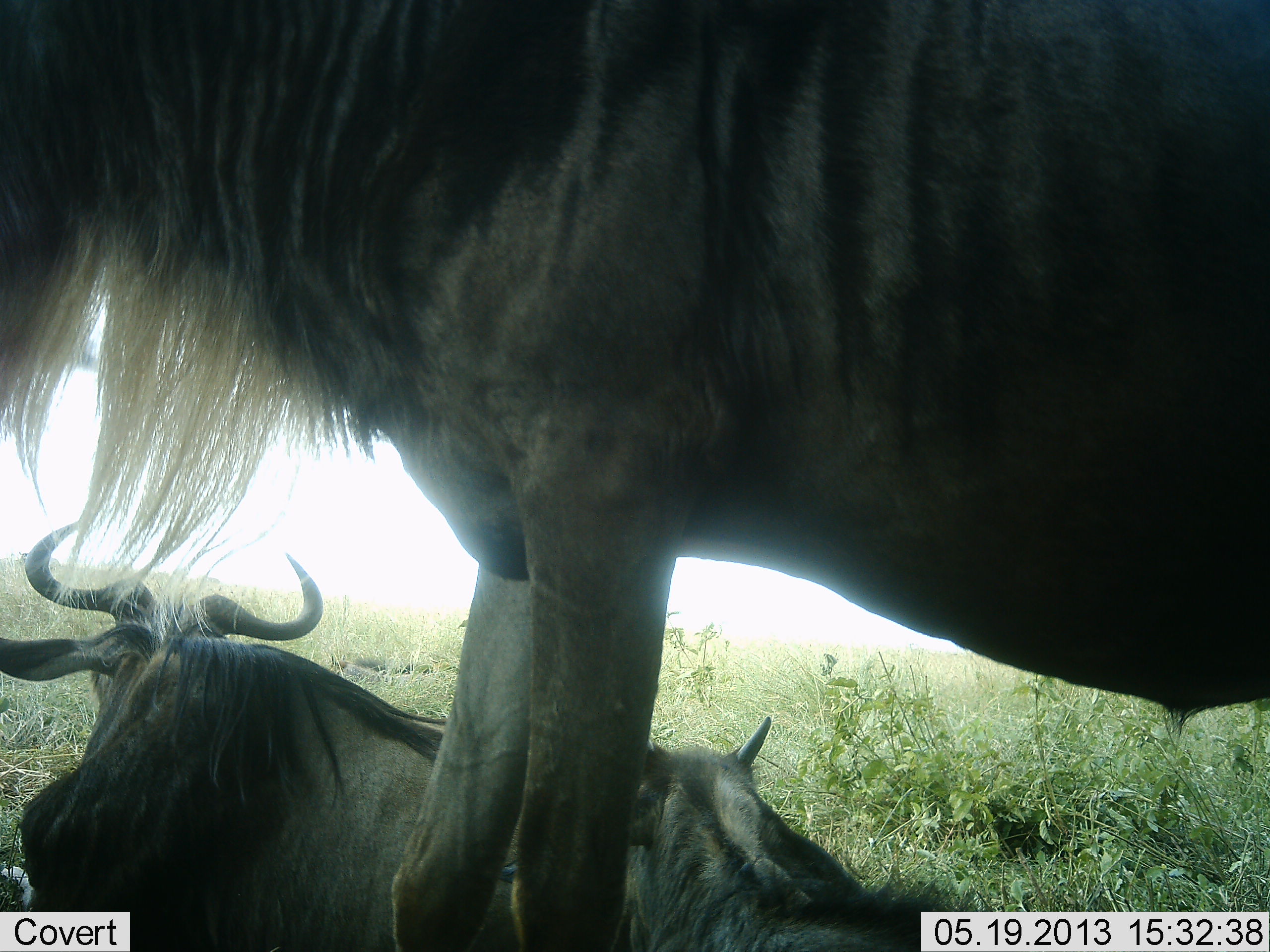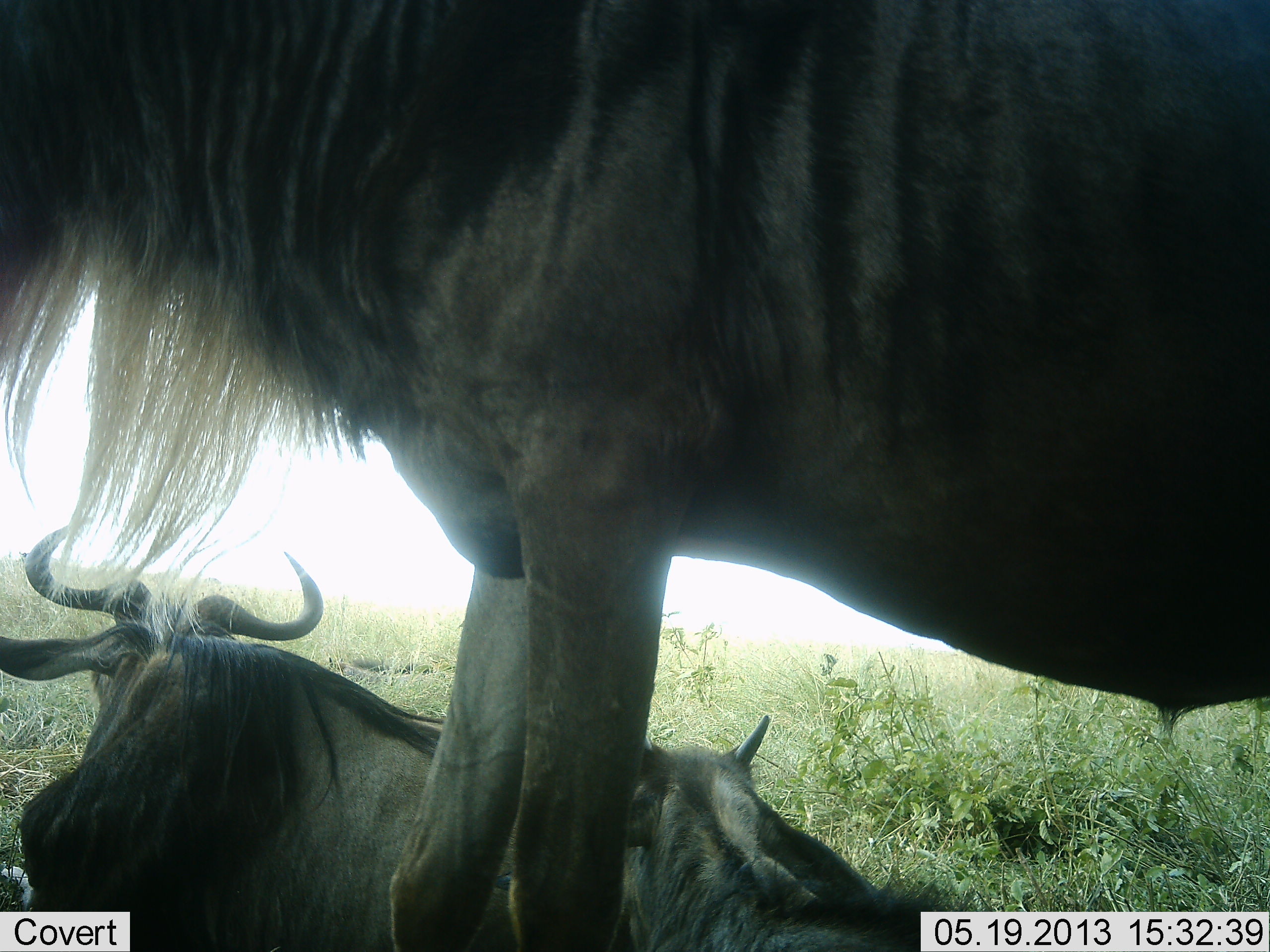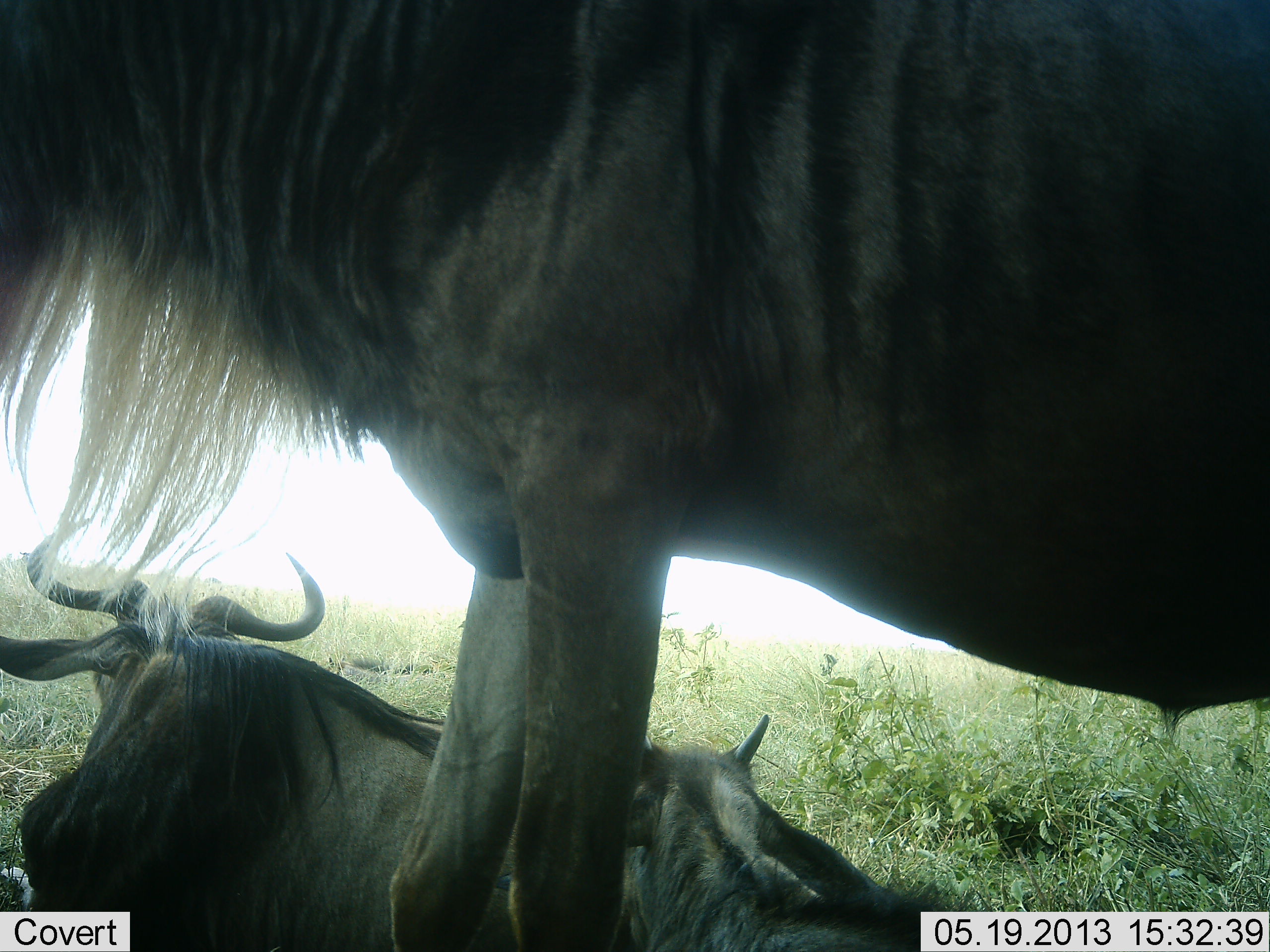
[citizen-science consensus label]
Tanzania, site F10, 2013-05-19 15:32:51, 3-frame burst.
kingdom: Animalia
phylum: Chordata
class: Mammalia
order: Artiodactyla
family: Bovidae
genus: Connochaetes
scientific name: Connochaetes taurinus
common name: blue wildebeest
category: wildebeest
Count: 3.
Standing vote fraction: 60%.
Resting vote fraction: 100%.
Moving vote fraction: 0%.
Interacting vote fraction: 0%.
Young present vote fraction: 40%.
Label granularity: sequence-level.